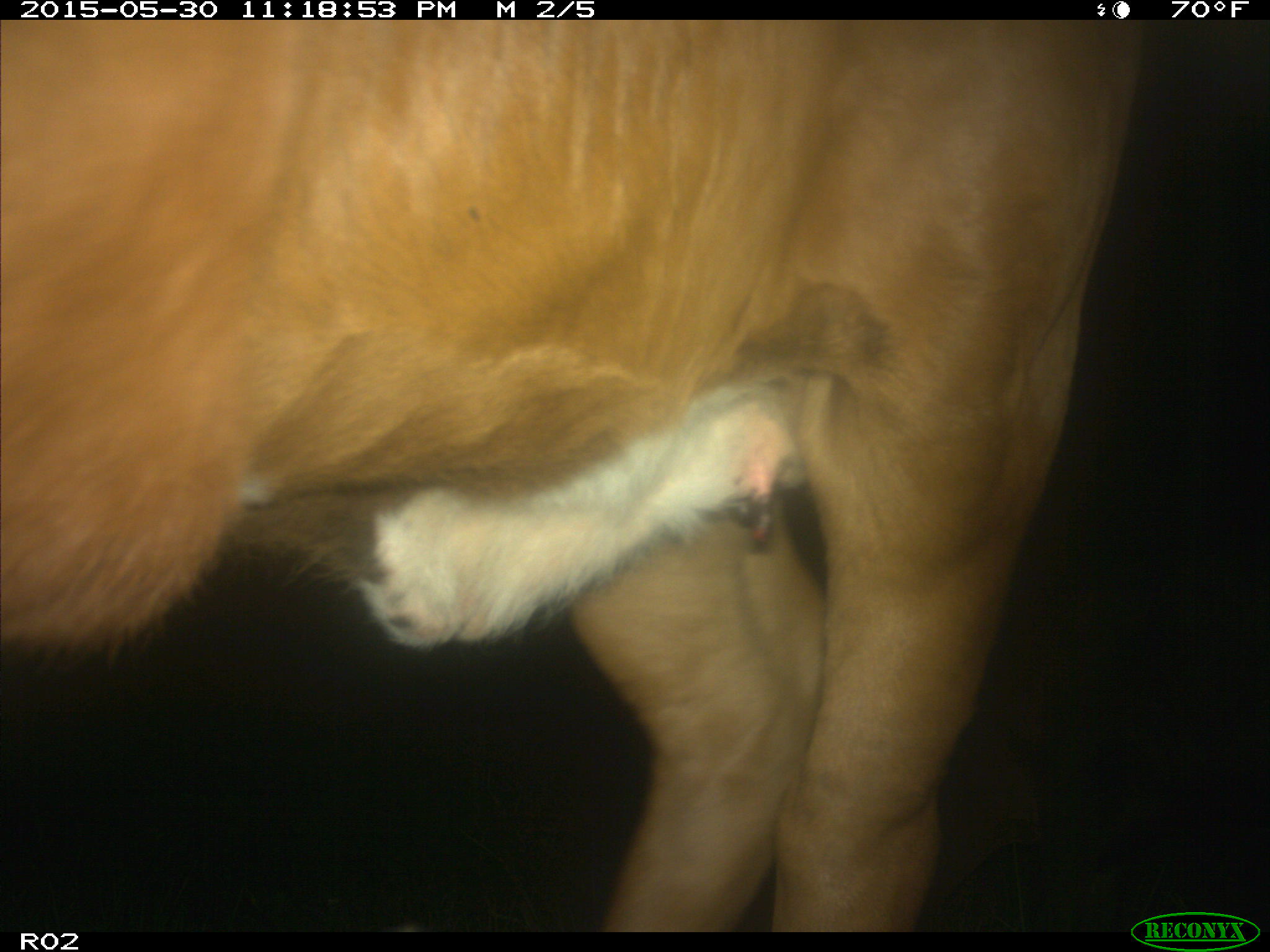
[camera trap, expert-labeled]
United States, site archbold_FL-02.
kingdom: Animalia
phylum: Chordata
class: Mammalia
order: Artiodactyla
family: Bovidae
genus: Bos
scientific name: Bos taurus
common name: domestic cow